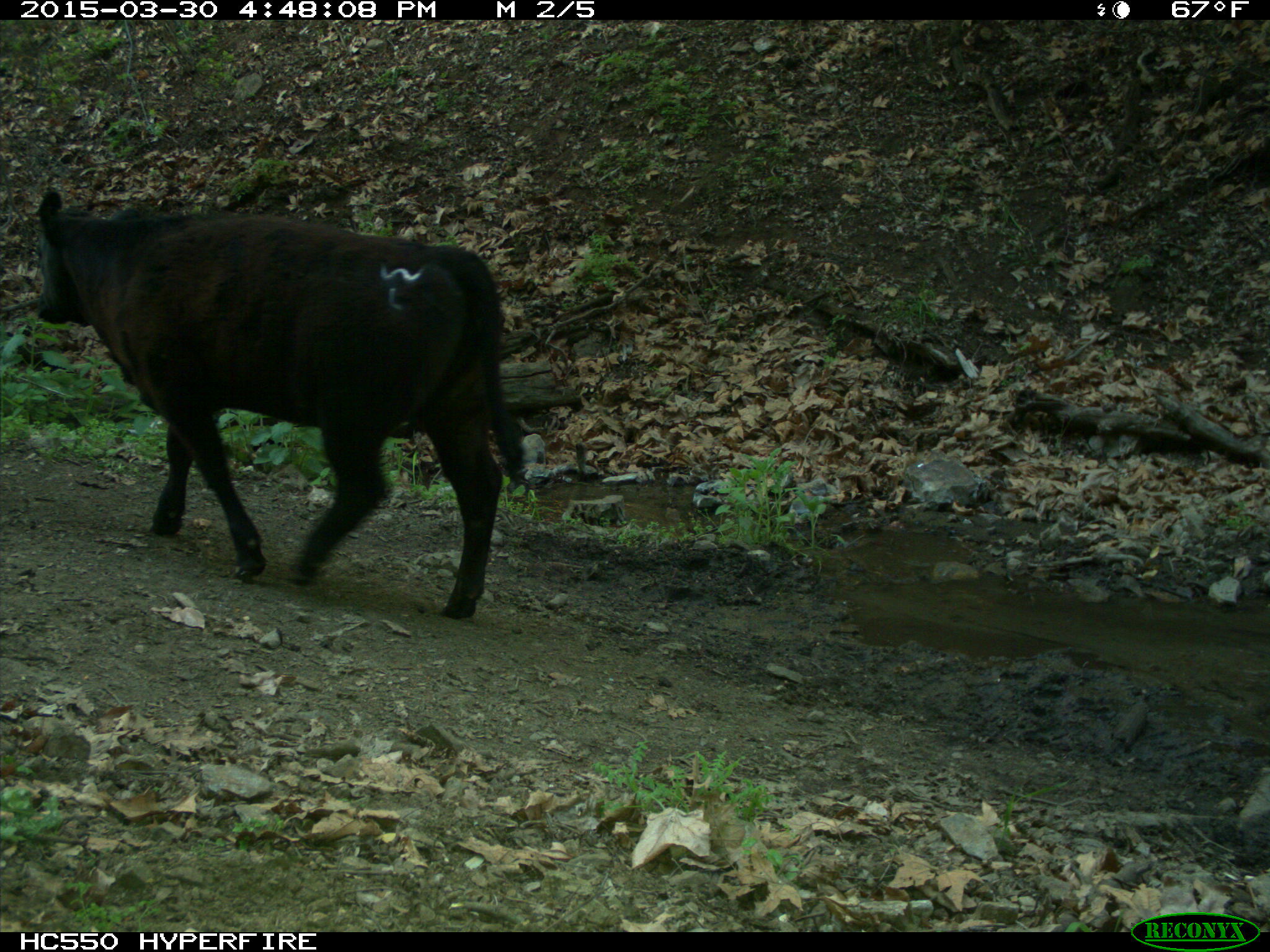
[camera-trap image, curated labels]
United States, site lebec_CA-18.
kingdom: Animalia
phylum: Chordata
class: Mammalia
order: Artiodactyla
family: Bovidae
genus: Bos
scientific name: Bos taurus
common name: domestic cow